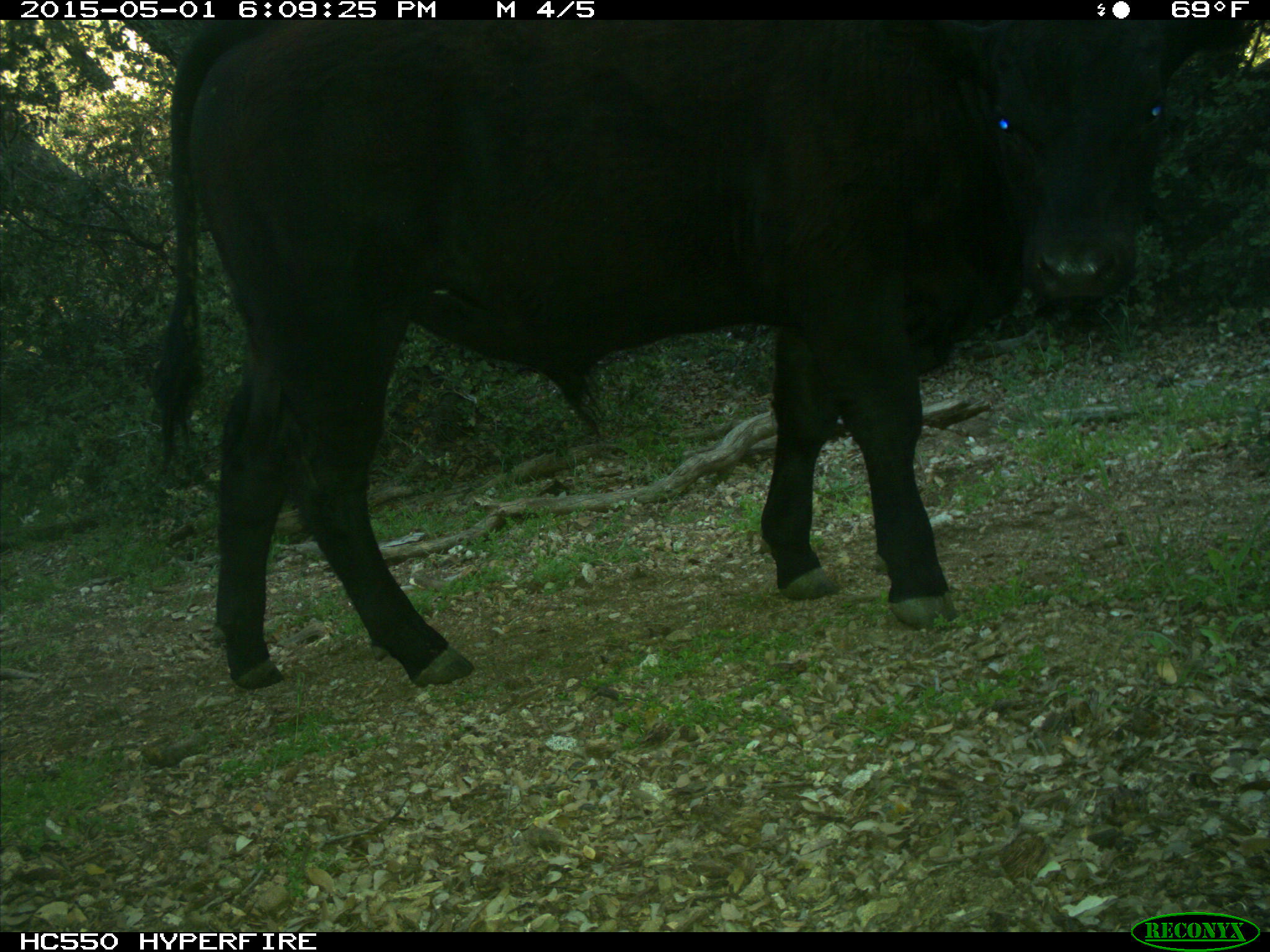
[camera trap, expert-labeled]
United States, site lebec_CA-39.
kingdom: Animalia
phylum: Chordata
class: Mammalia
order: Artiodactyla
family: Bovidae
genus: Bos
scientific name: Bos taurus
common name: domestic cow